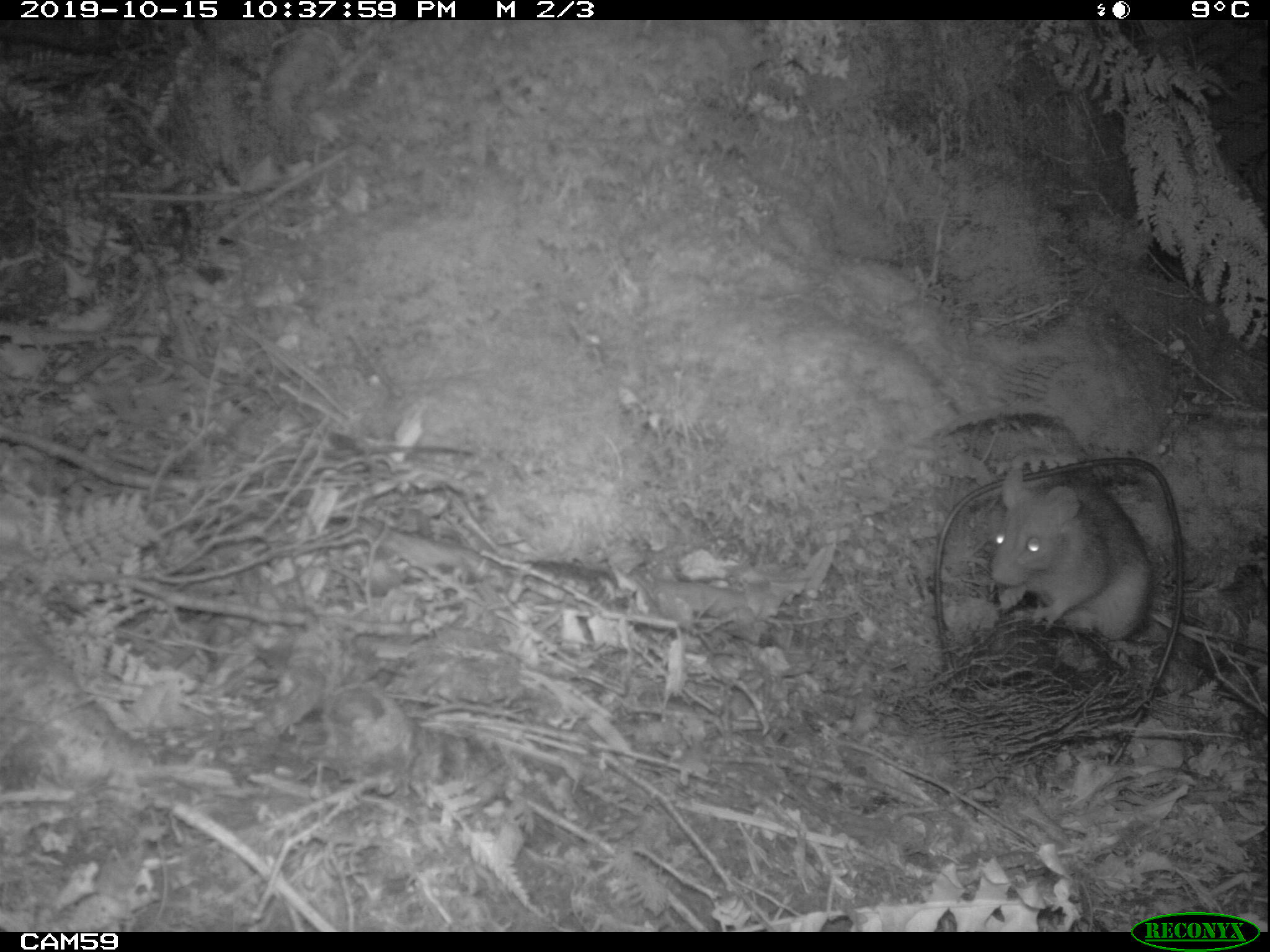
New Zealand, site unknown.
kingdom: Animalia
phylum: Chordata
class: Mammalia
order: Rodentia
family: Muridae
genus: Rattus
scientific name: Rattus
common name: rat